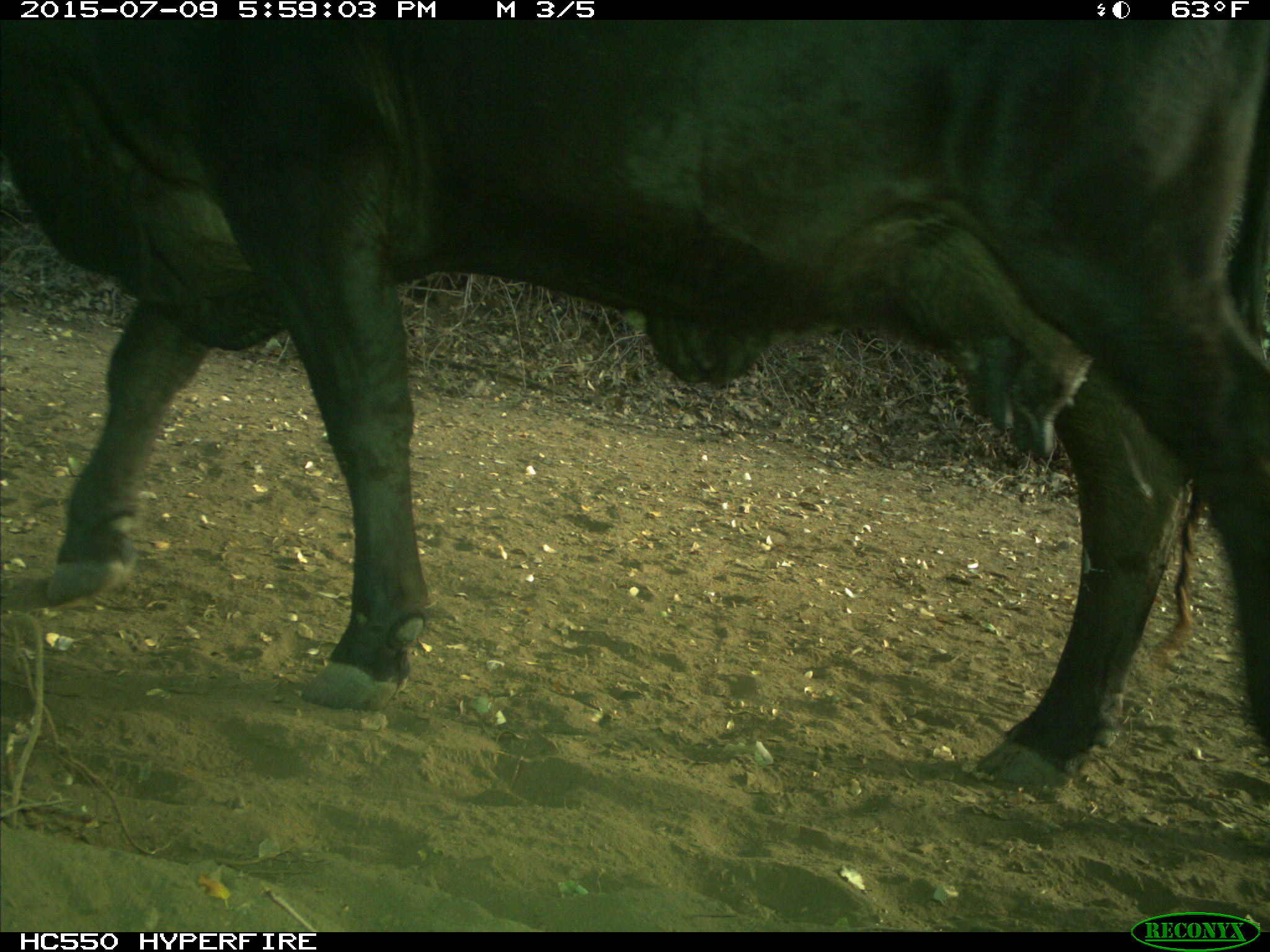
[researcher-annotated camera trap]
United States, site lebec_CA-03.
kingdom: Animalia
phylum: Chordata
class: Mammalia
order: Artiodactyla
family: Bovidae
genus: Bos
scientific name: Bos taurus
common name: domestic cow